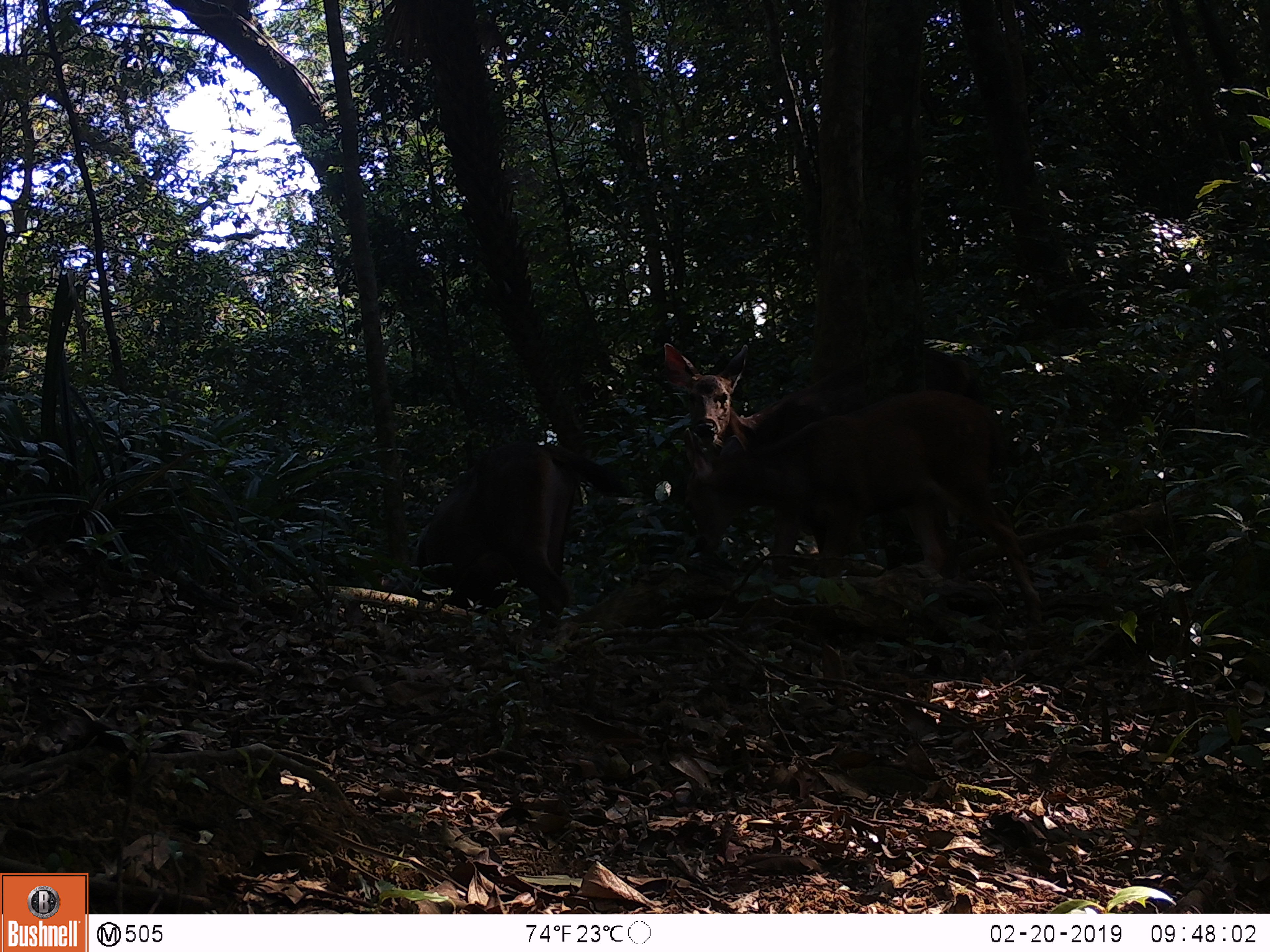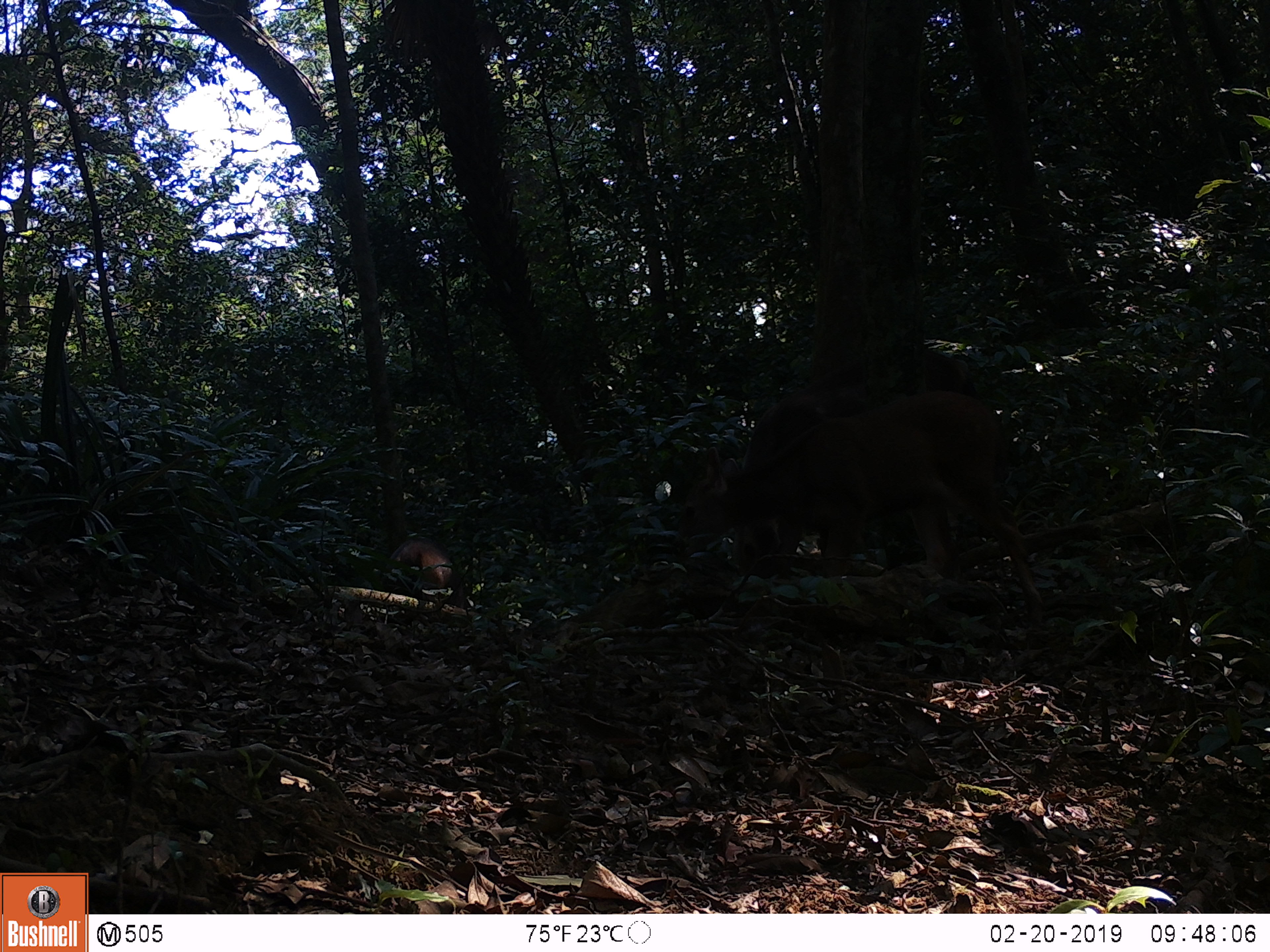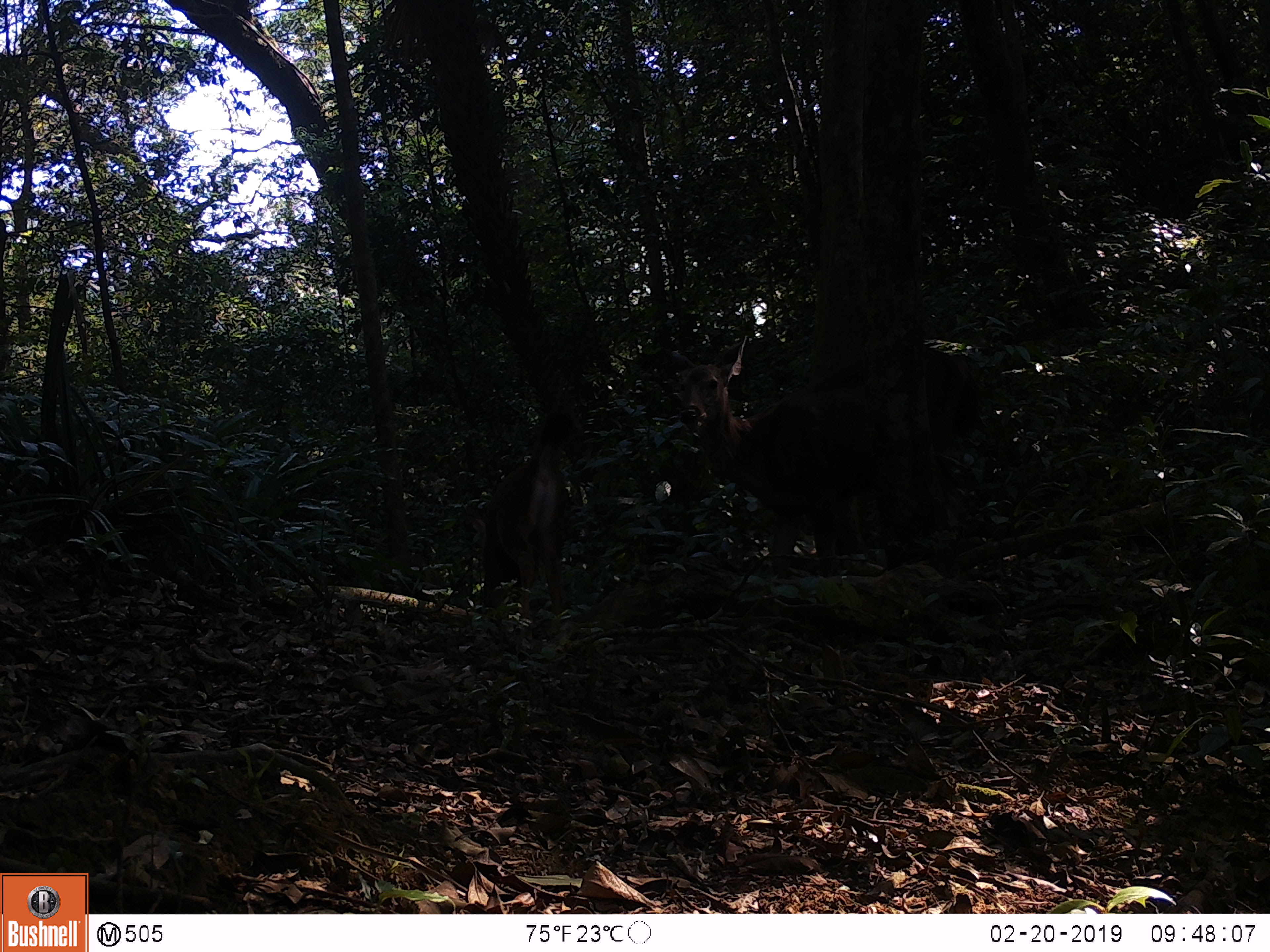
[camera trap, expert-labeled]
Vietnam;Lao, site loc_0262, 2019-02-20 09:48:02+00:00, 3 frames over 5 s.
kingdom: Animalia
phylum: Chordata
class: Mammalia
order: Artiodactyla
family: Cervidae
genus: Rusa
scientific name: Rusa unicolor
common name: sambar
Sambar (Rusa unicolor). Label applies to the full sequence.